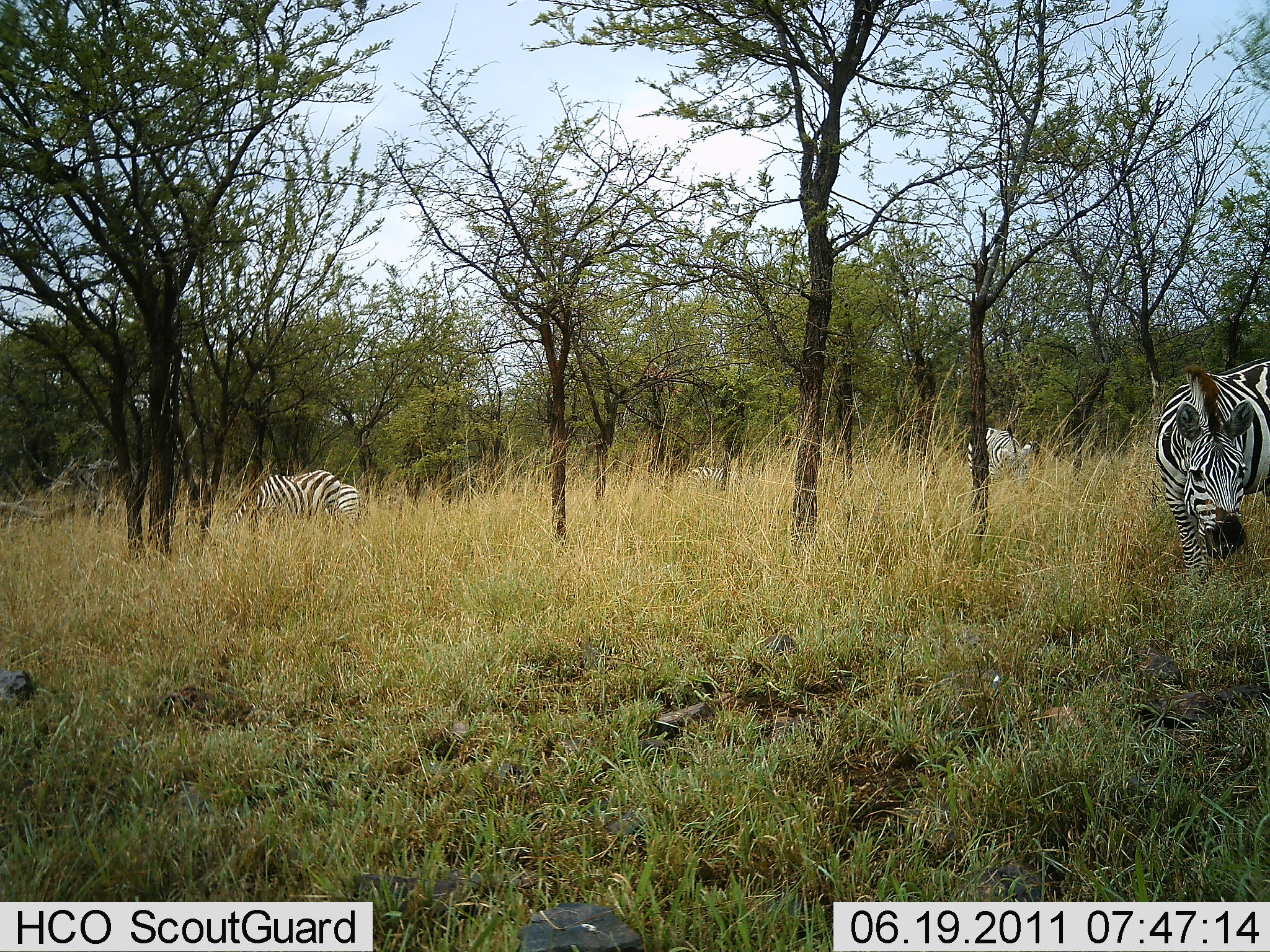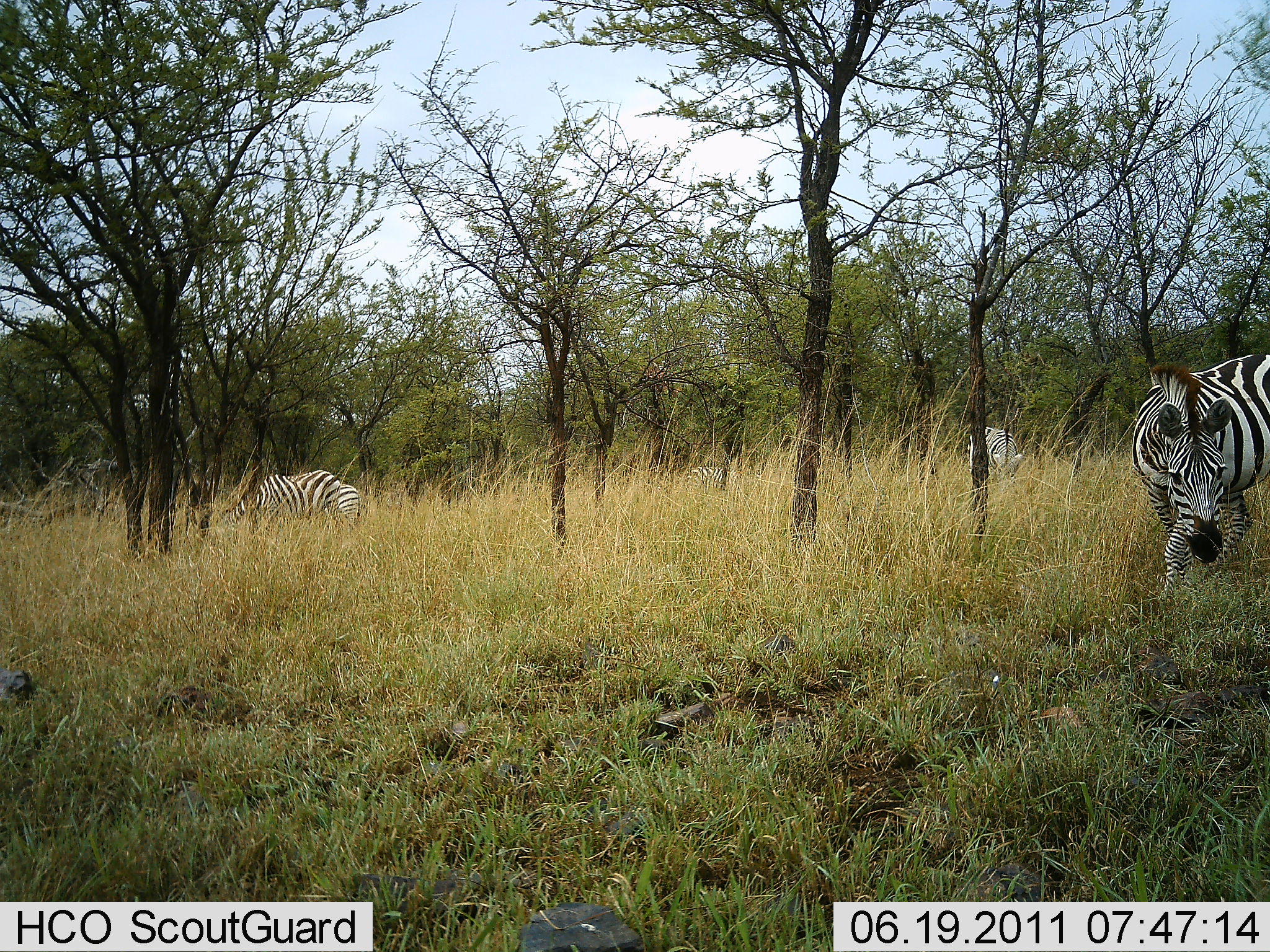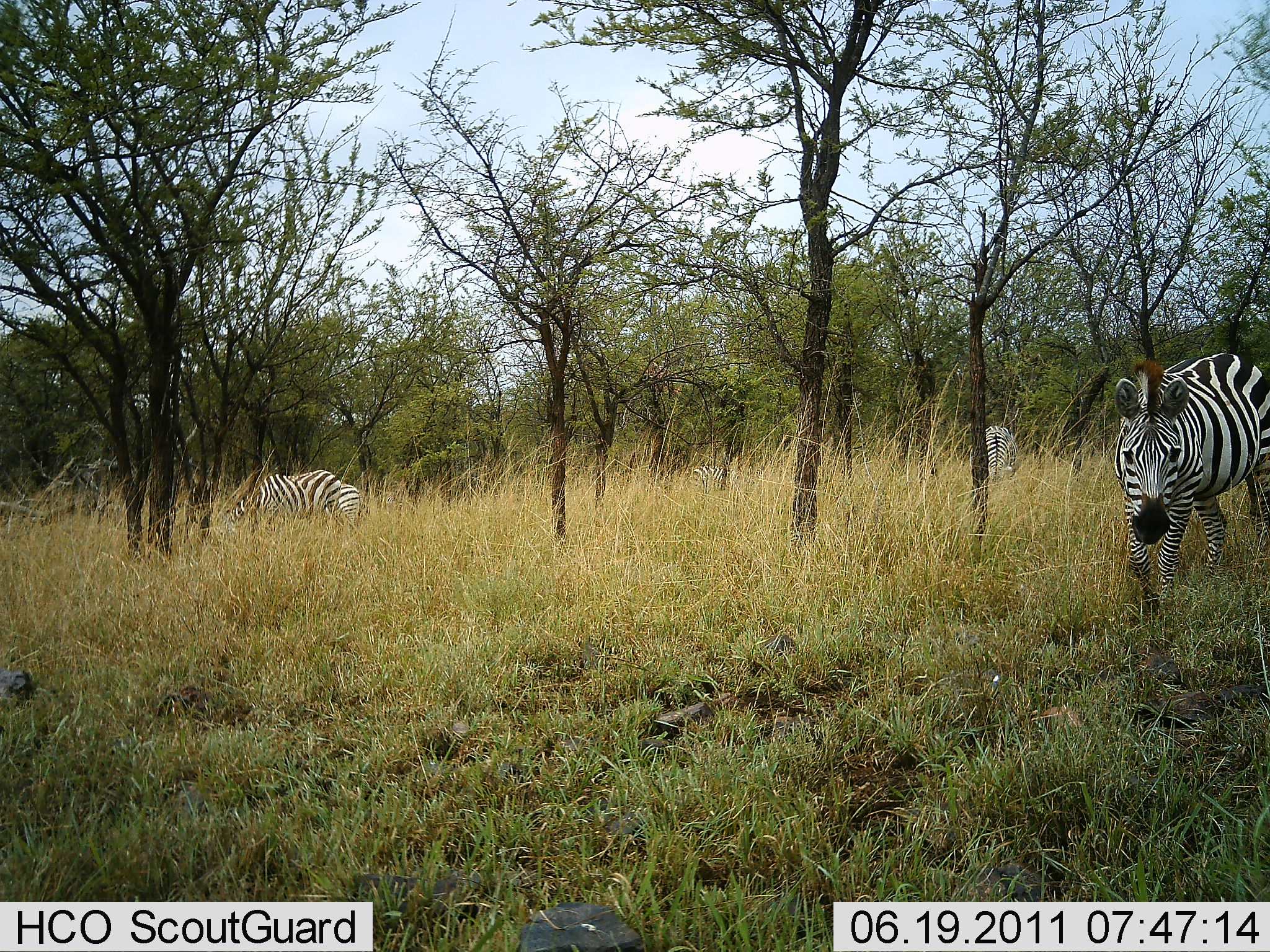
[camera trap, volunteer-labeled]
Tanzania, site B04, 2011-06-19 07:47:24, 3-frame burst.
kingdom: Animalia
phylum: Chordata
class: Mammalia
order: Perissodactyla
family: Equidae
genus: Equus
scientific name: Equus quagga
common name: plains zebra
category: zebra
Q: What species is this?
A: Zebra (plains zebra) (Equus quagga).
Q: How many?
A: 4.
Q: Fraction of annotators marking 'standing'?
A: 36%.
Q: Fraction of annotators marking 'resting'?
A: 0%.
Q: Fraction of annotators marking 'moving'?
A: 36%.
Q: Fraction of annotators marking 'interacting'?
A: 0%.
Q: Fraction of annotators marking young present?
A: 0%.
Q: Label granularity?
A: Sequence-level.